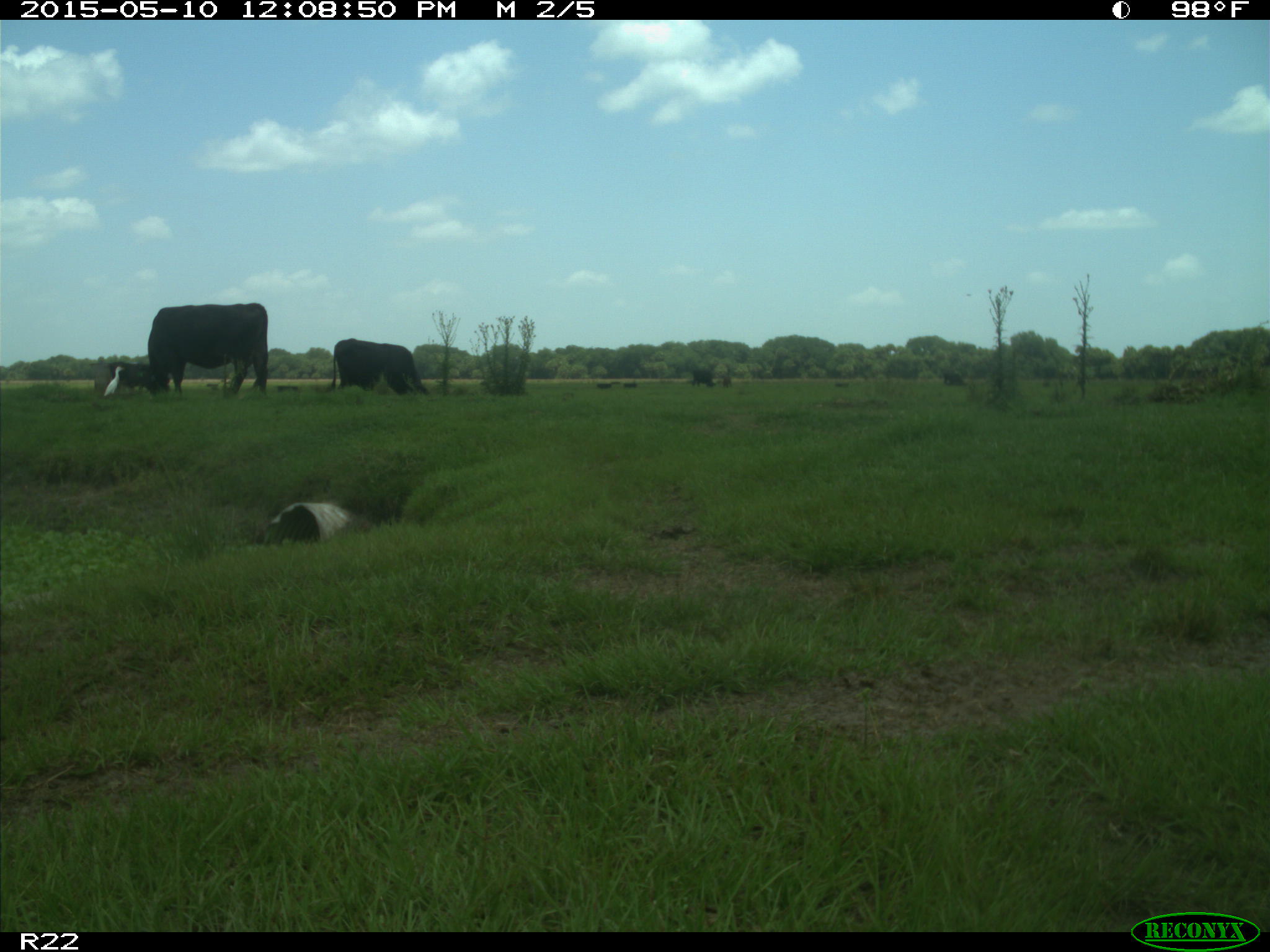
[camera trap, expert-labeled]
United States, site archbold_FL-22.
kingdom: Animalia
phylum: Chordata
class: Mammalia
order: Artiodactyla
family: Bovidae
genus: Bos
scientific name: Bos taurus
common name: domestic cow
Bos taurus (domestic cow).